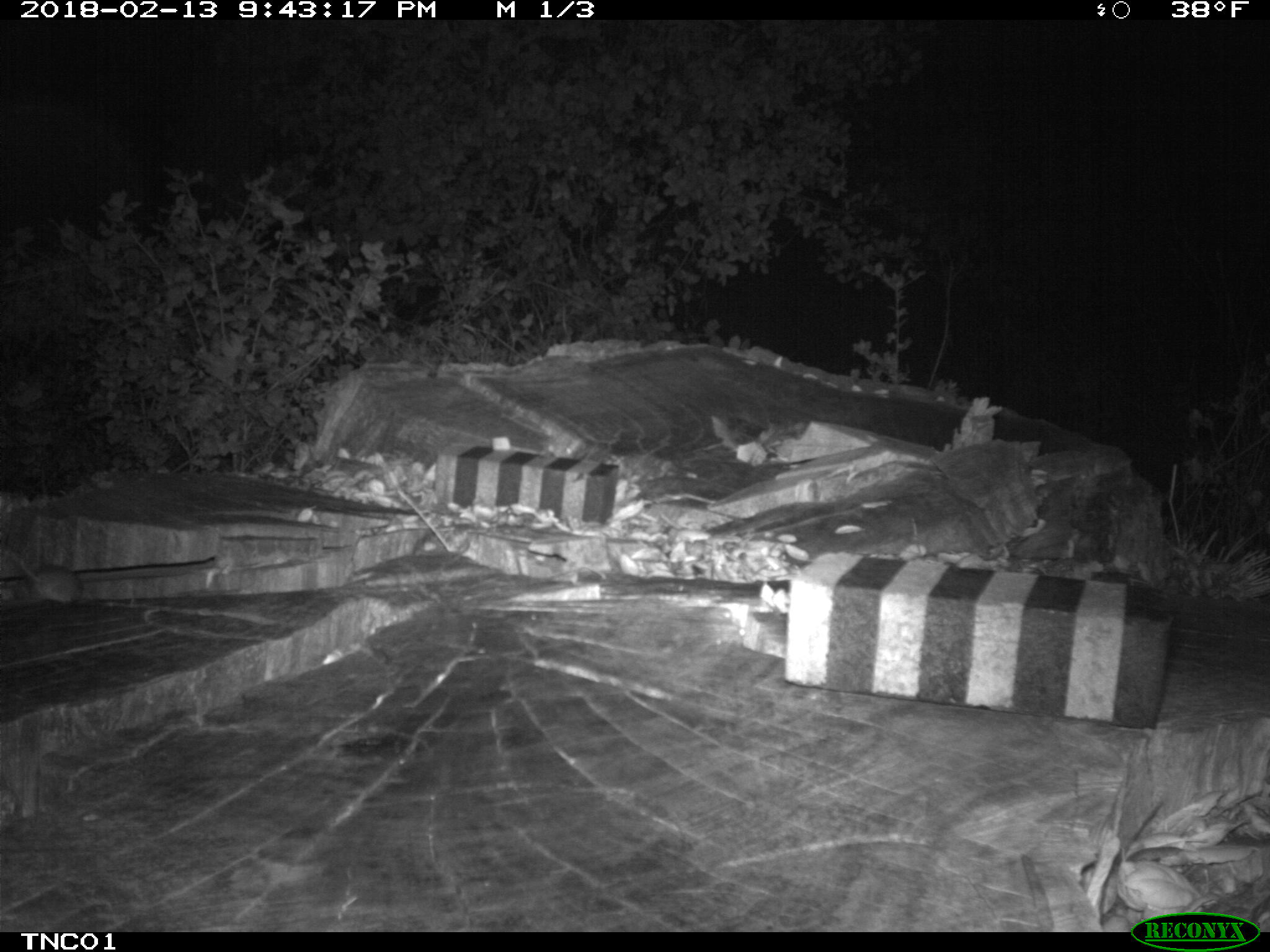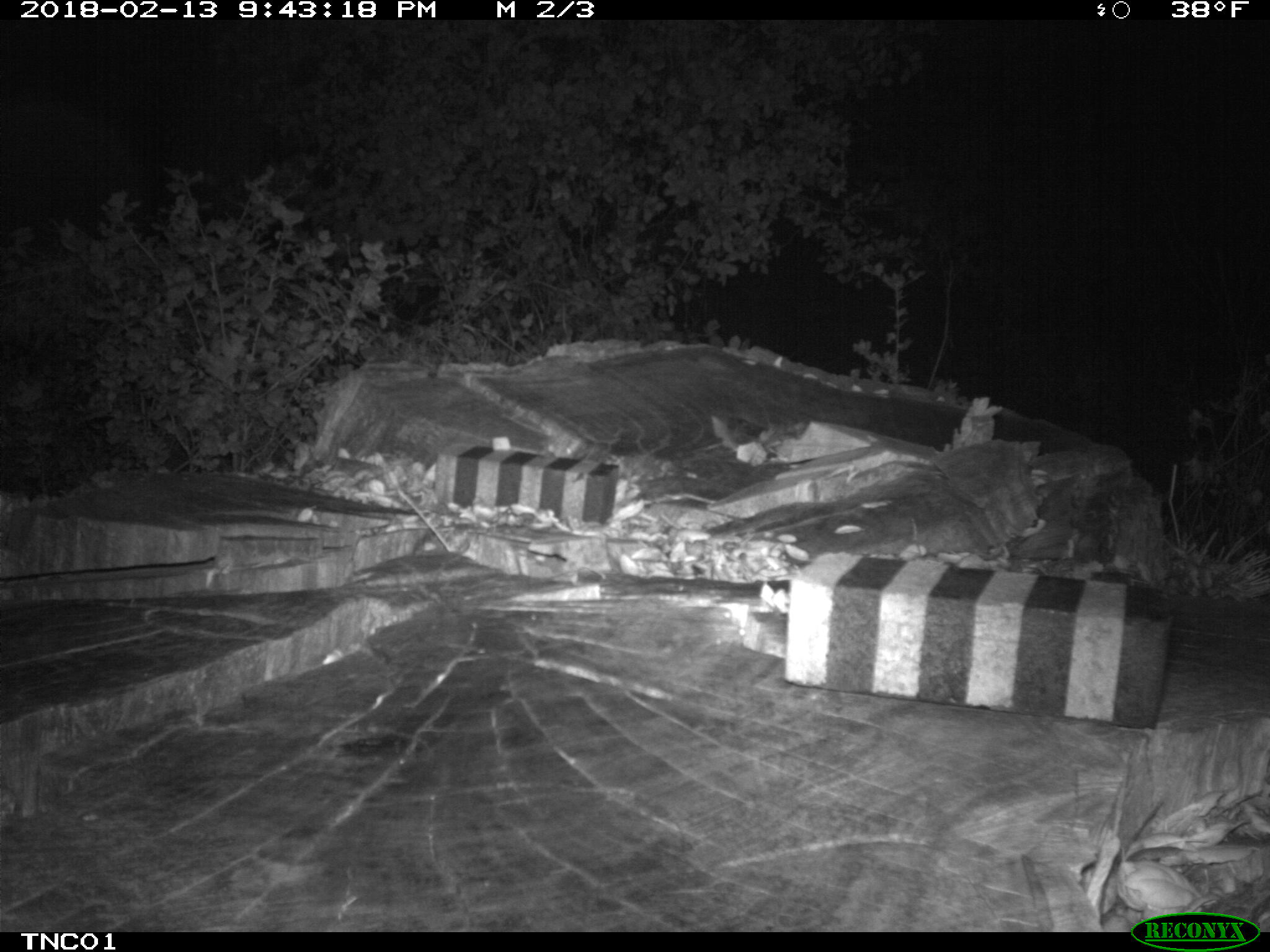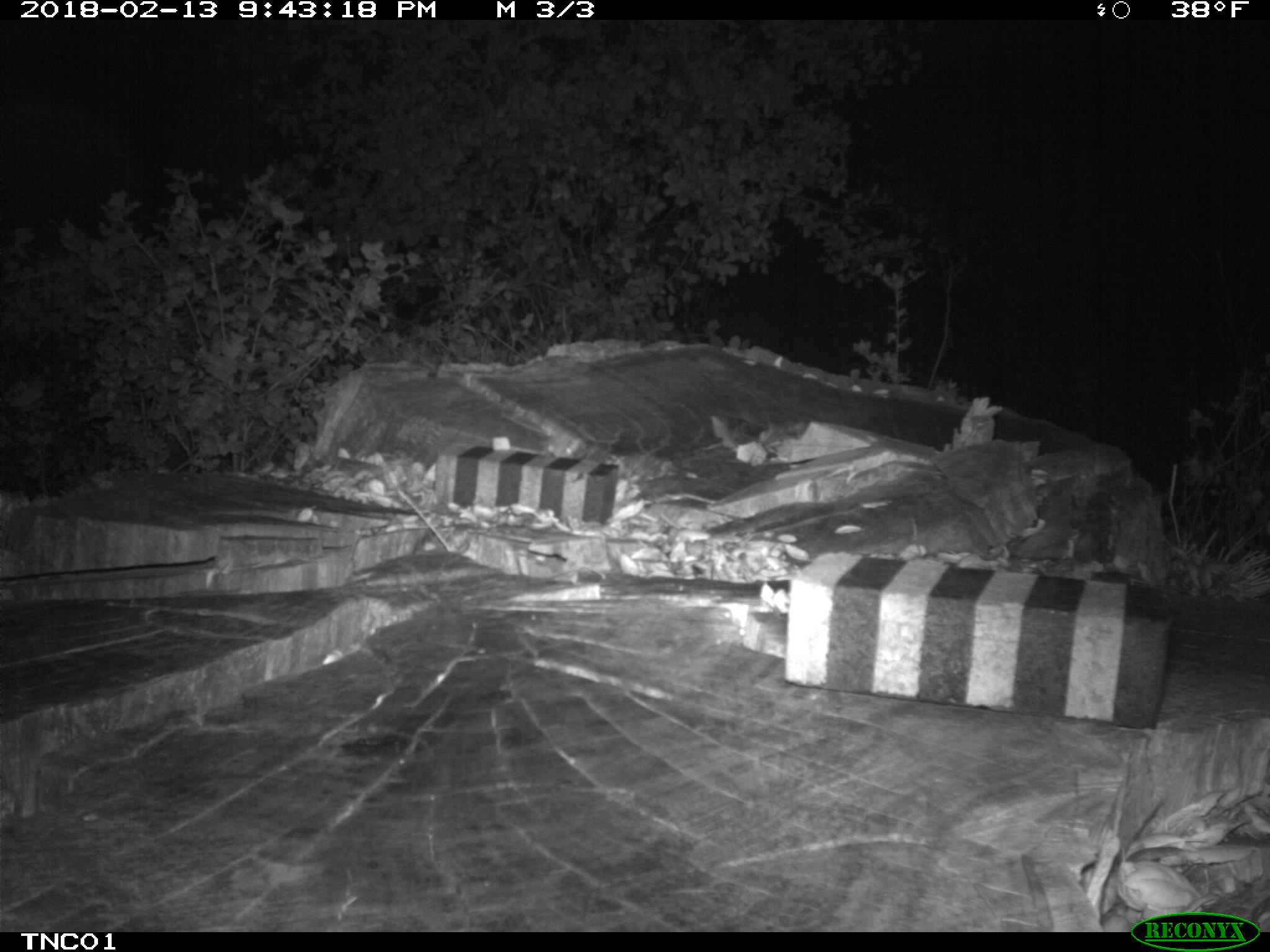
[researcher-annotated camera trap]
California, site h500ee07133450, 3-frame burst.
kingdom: Animalia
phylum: Chordata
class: Mammalia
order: Rodentia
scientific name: Rodentia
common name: rodent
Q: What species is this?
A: Rodent (Rodentia).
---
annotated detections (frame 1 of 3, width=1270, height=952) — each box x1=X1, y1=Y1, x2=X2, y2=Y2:
rodent: x1=0, y1=544, x2=83, y2=609